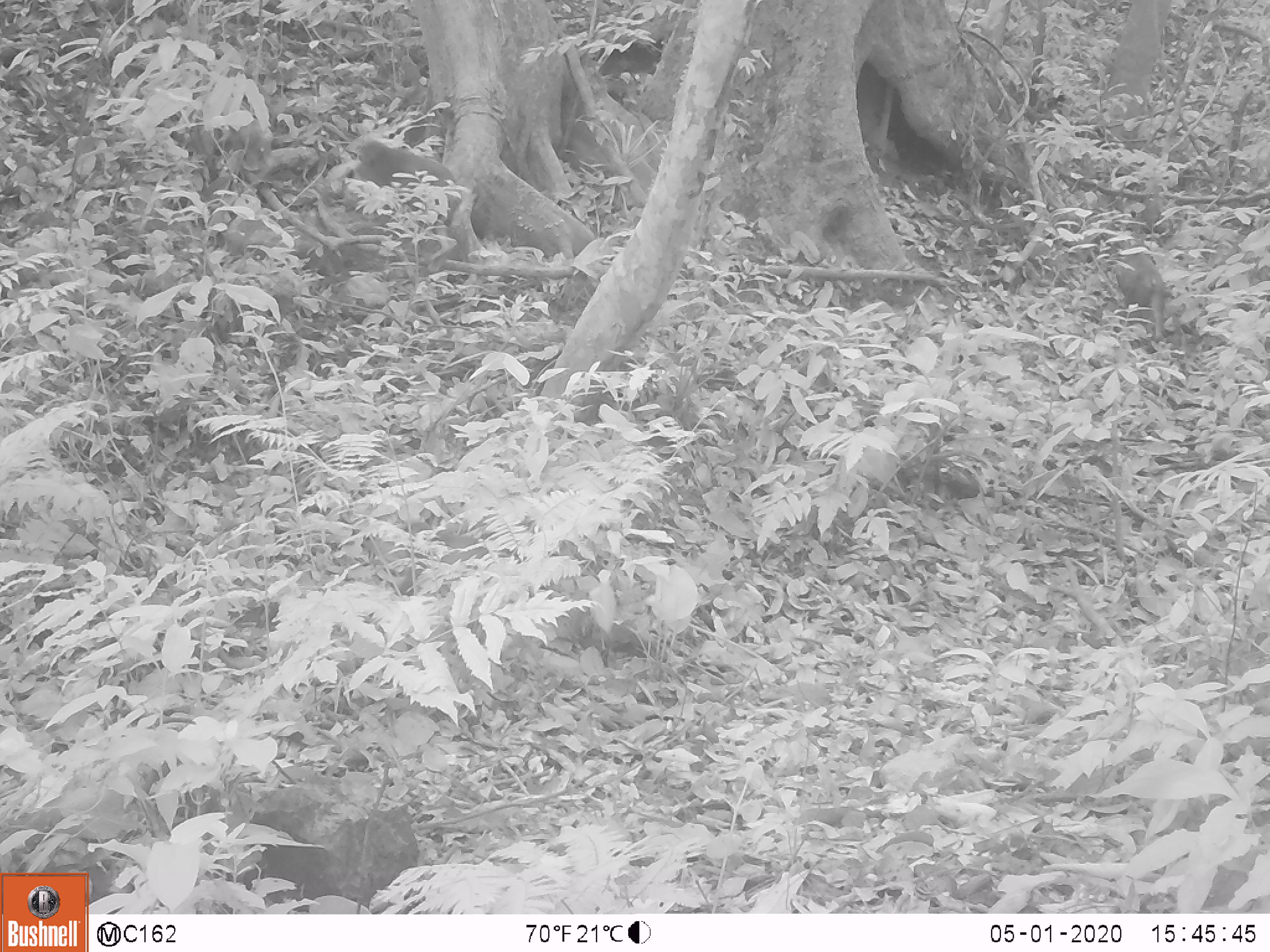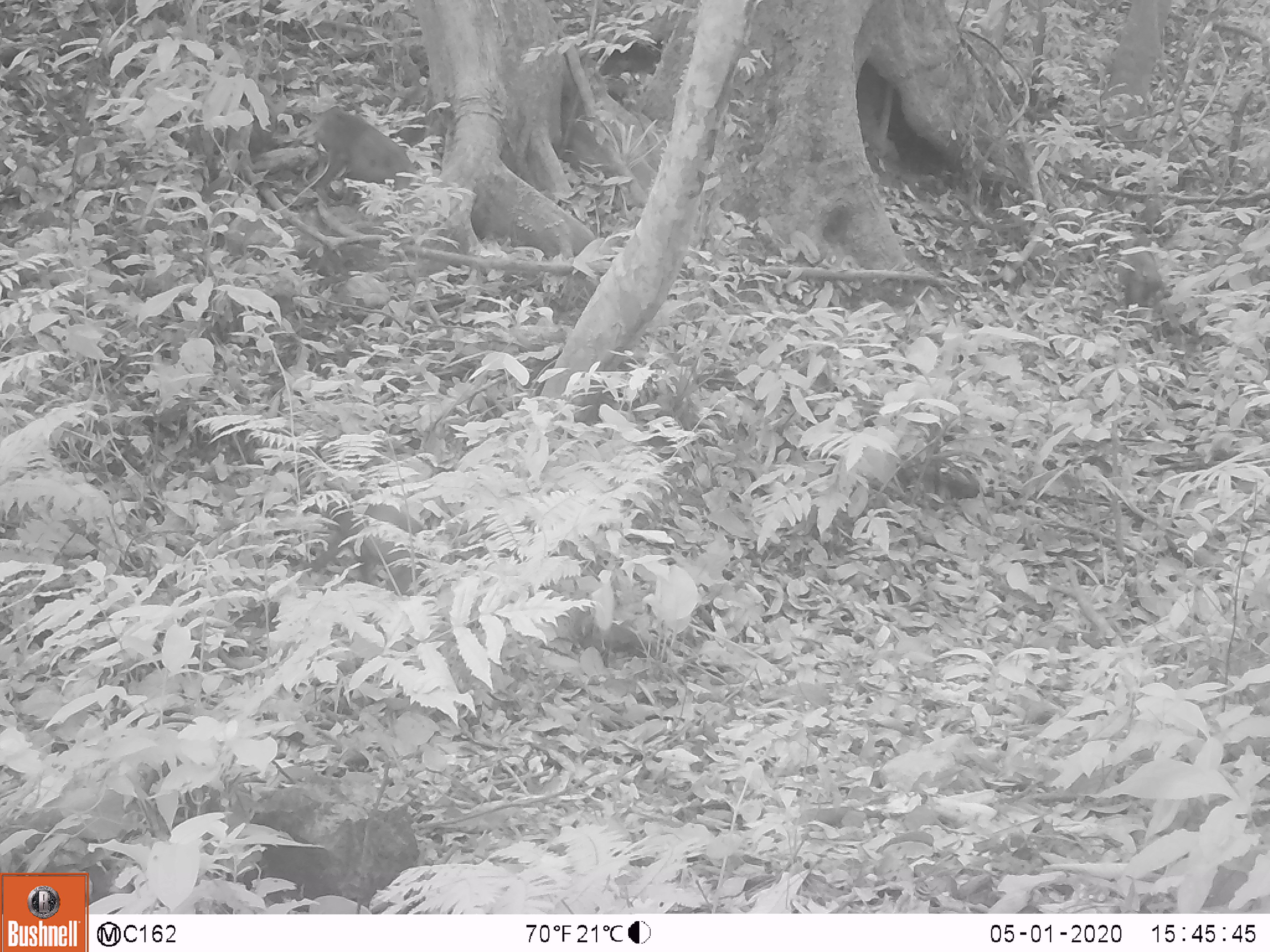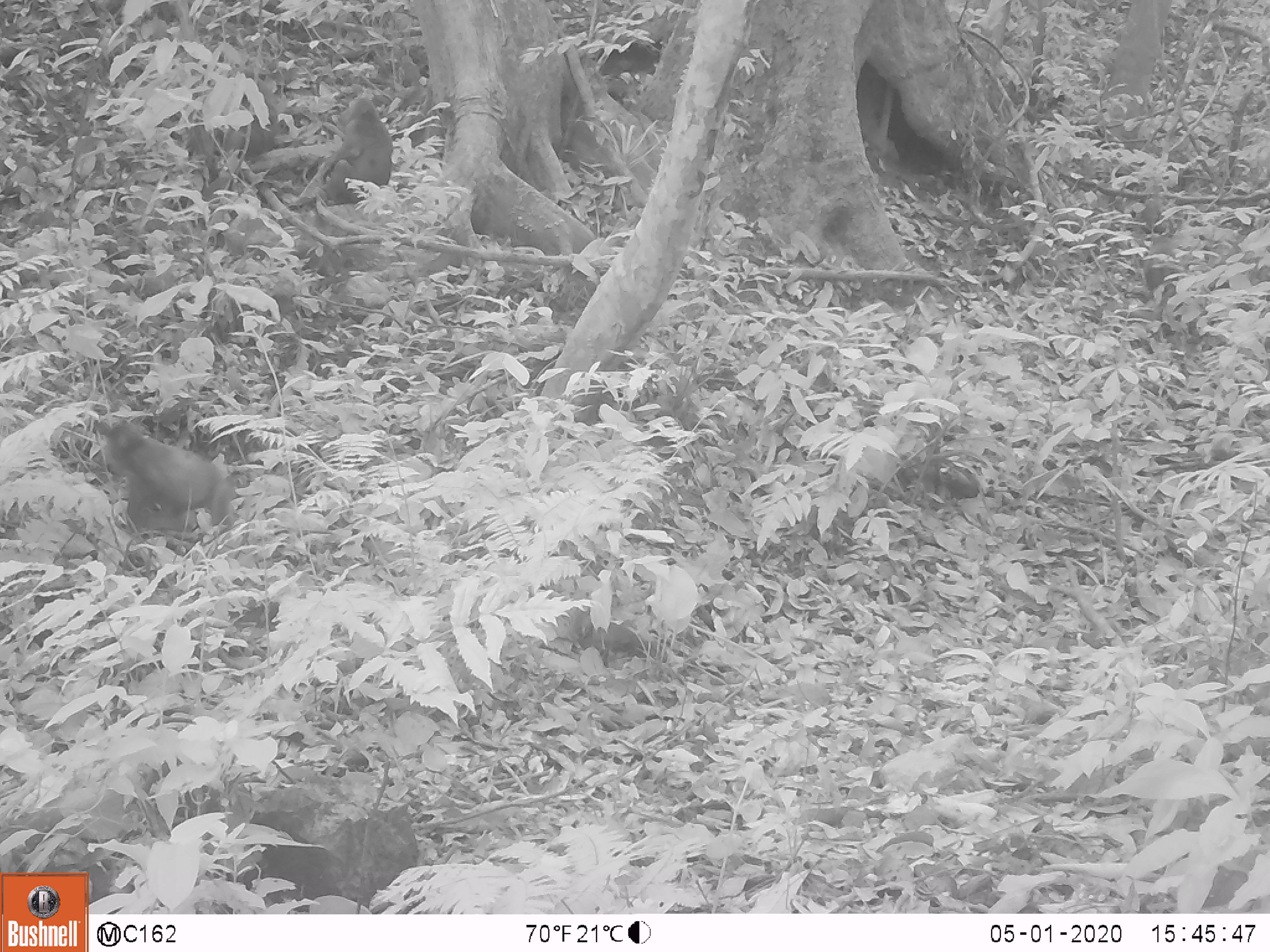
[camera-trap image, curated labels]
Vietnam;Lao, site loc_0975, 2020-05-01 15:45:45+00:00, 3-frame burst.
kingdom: Animalia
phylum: Chordata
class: Mammalia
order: Primates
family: Cercopithecidae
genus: Macaca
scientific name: Macaca arctoides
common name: stump-tailed macaque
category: stump tailed macaque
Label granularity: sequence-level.